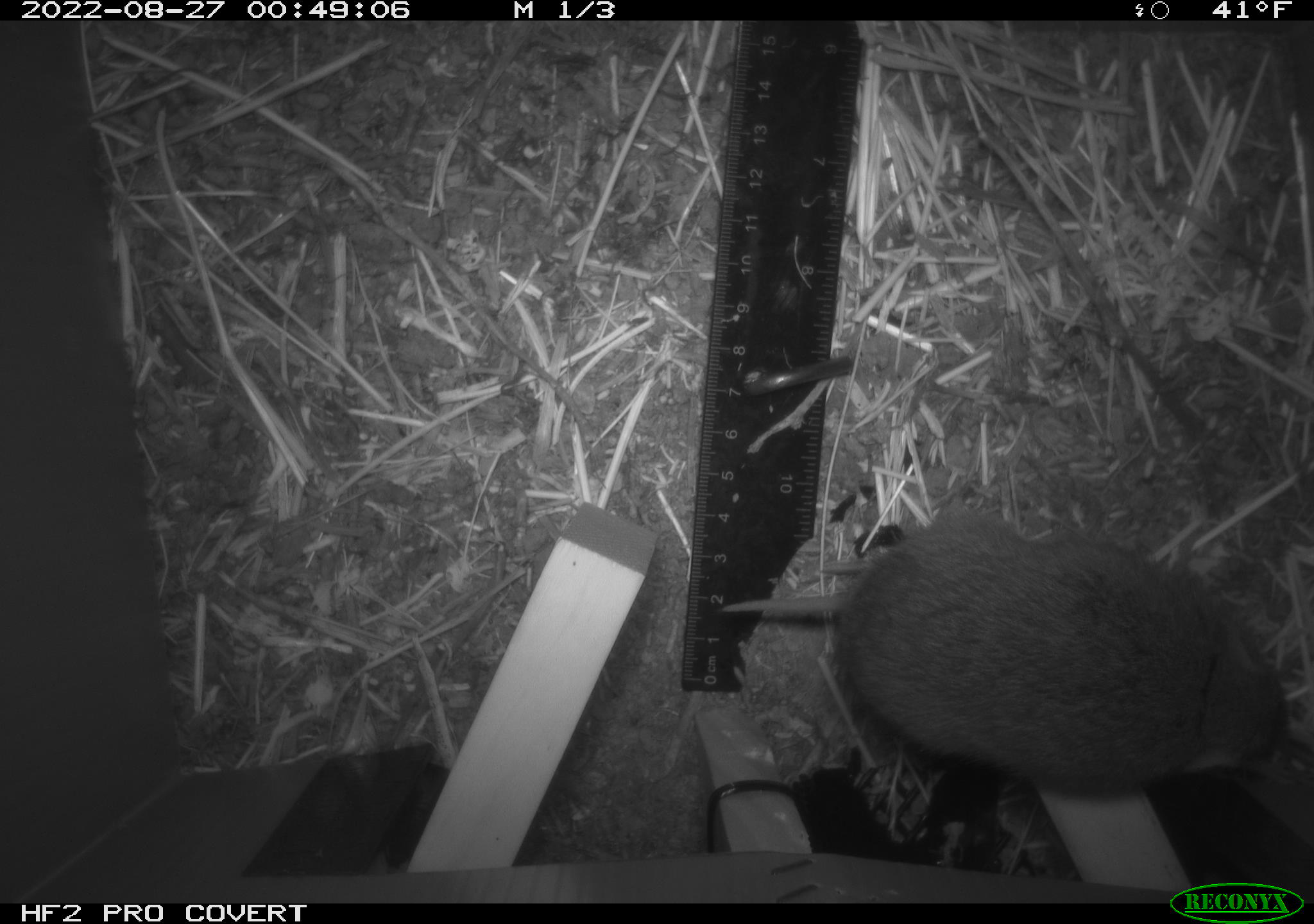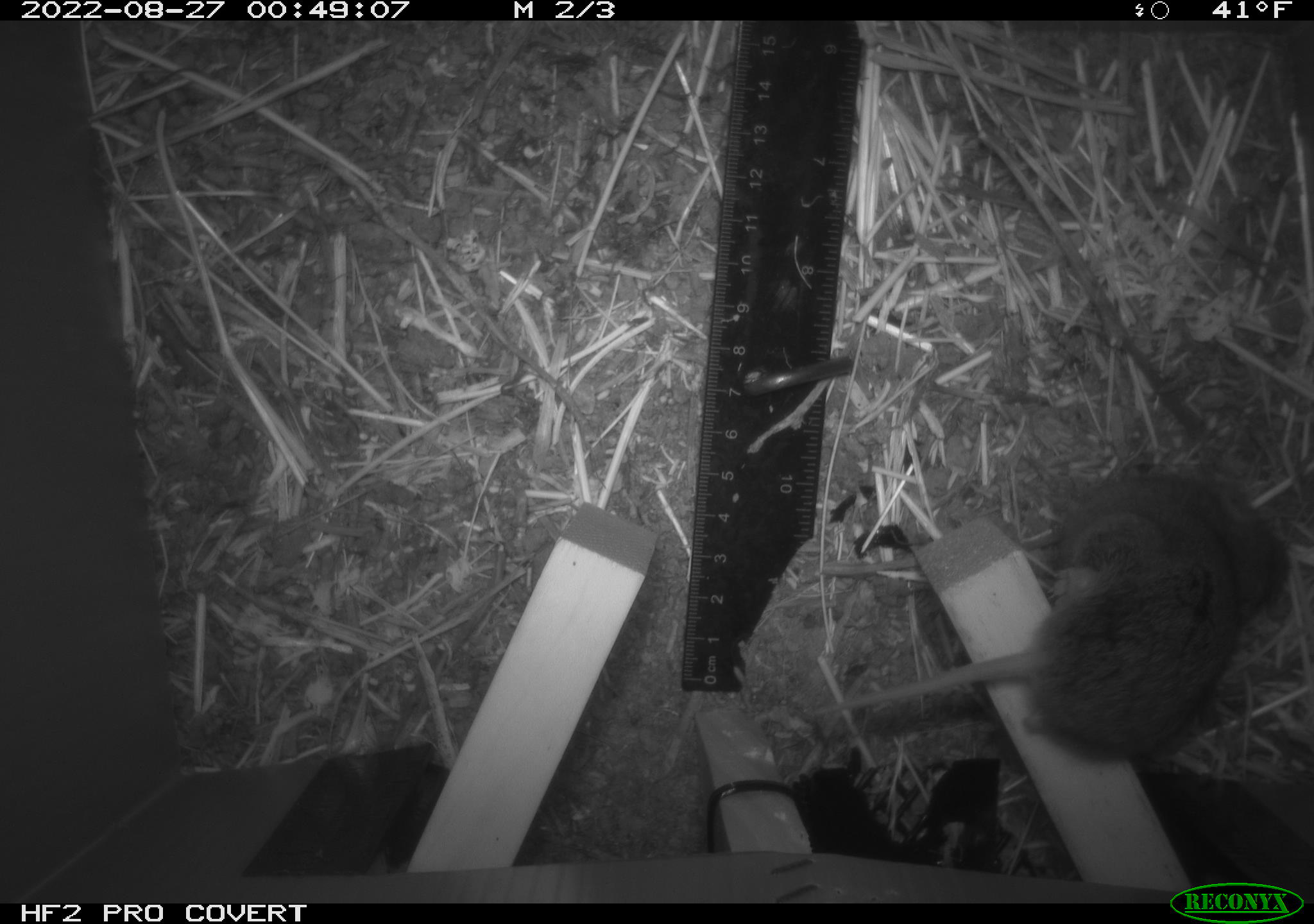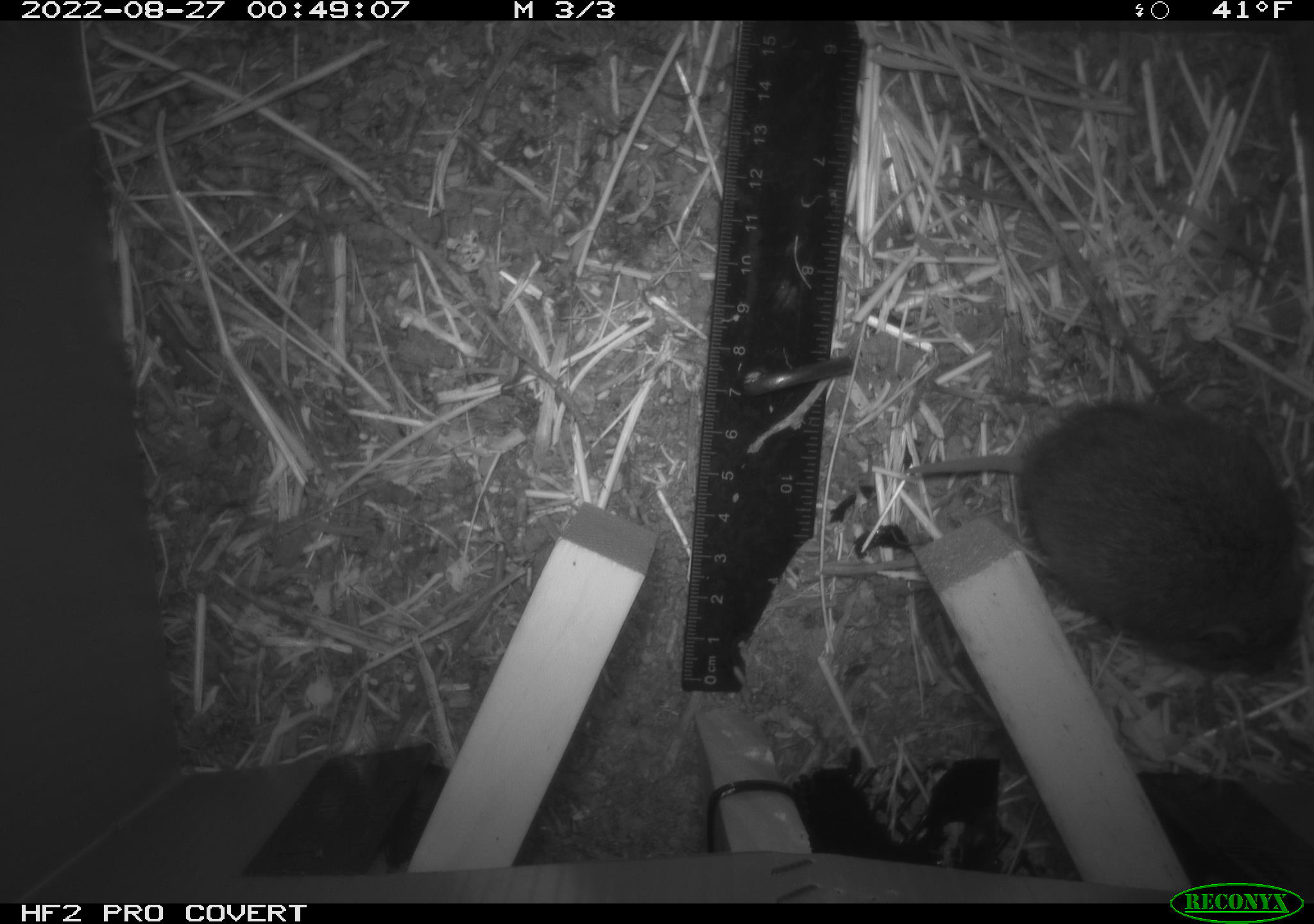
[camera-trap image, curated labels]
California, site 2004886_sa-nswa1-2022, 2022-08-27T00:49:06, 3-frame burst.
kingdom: Animalia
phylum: Chordata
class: Mammalia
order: Rodentia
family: Cricetidae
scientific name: Cricetidae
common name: hamsters, voles, lemmings, and allies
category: cricetidae family